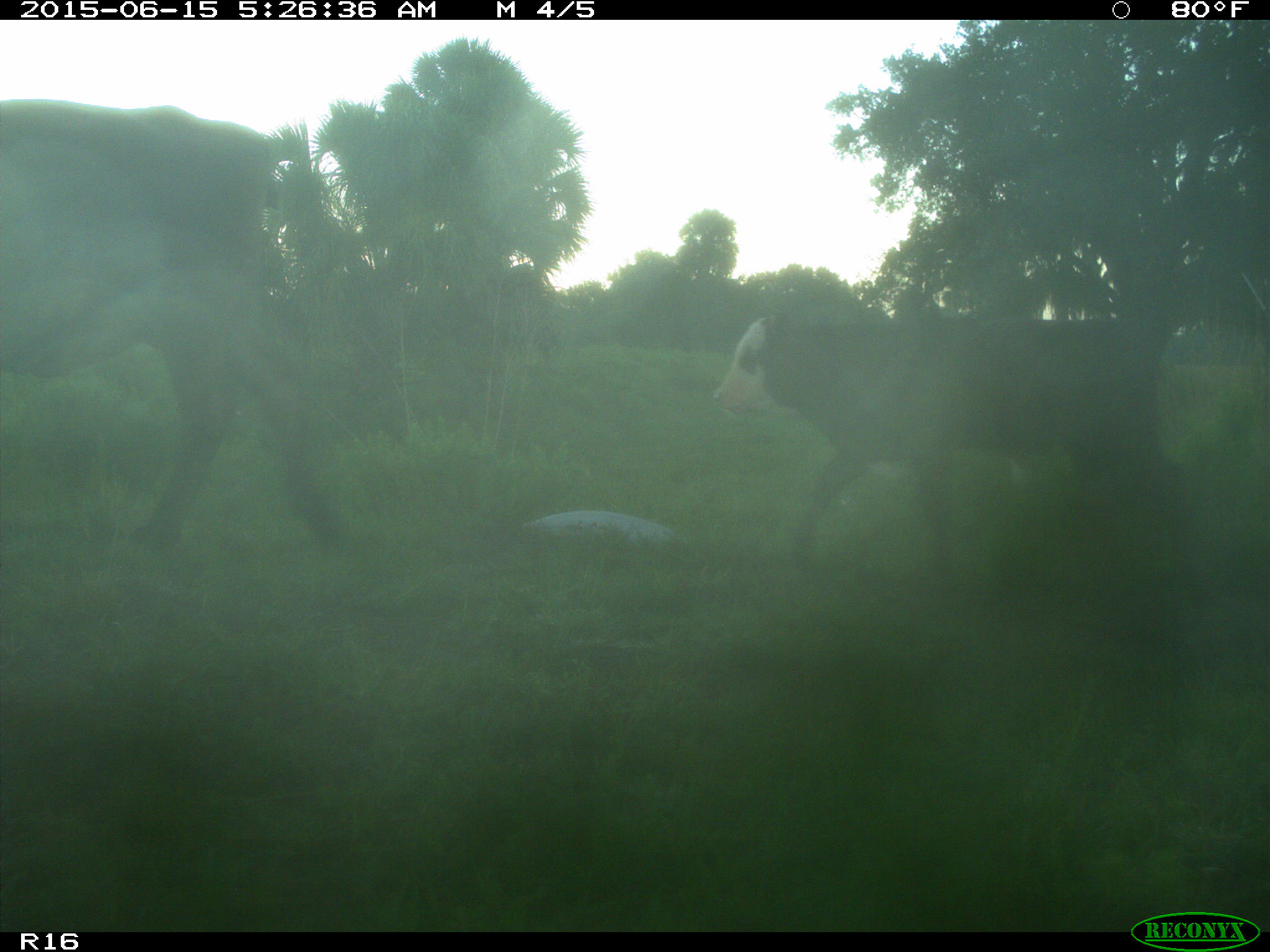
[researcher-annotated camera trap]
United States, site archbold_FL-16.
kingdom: Animalia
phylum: Chordata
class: Mammalia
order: Artiodactyla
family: Bovidae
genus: Bos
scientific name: Bos taurus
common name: domestic cow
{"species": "Bos taurus (domestic cow)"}